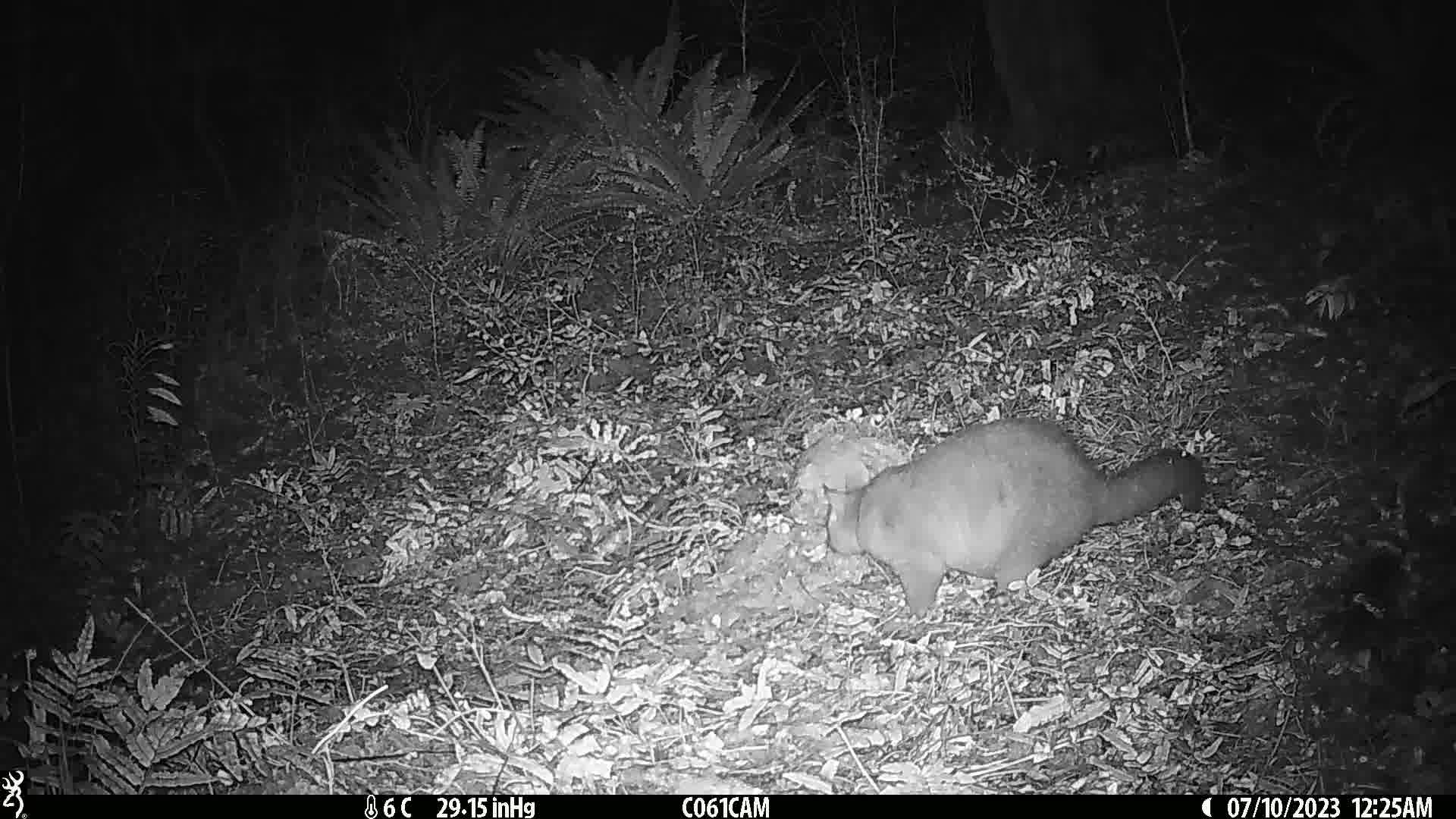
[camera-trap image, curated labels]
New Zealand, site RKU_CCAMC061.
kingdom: Animalia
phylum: Chordata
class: Mammalia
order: Diprotodontia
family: Phalangeridae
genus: Trichosurus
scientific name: Trichosurus vulpecula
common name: common brushtail possum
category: possum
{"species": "possum (common brushtail possum) (Trichosurus vulpecula)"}